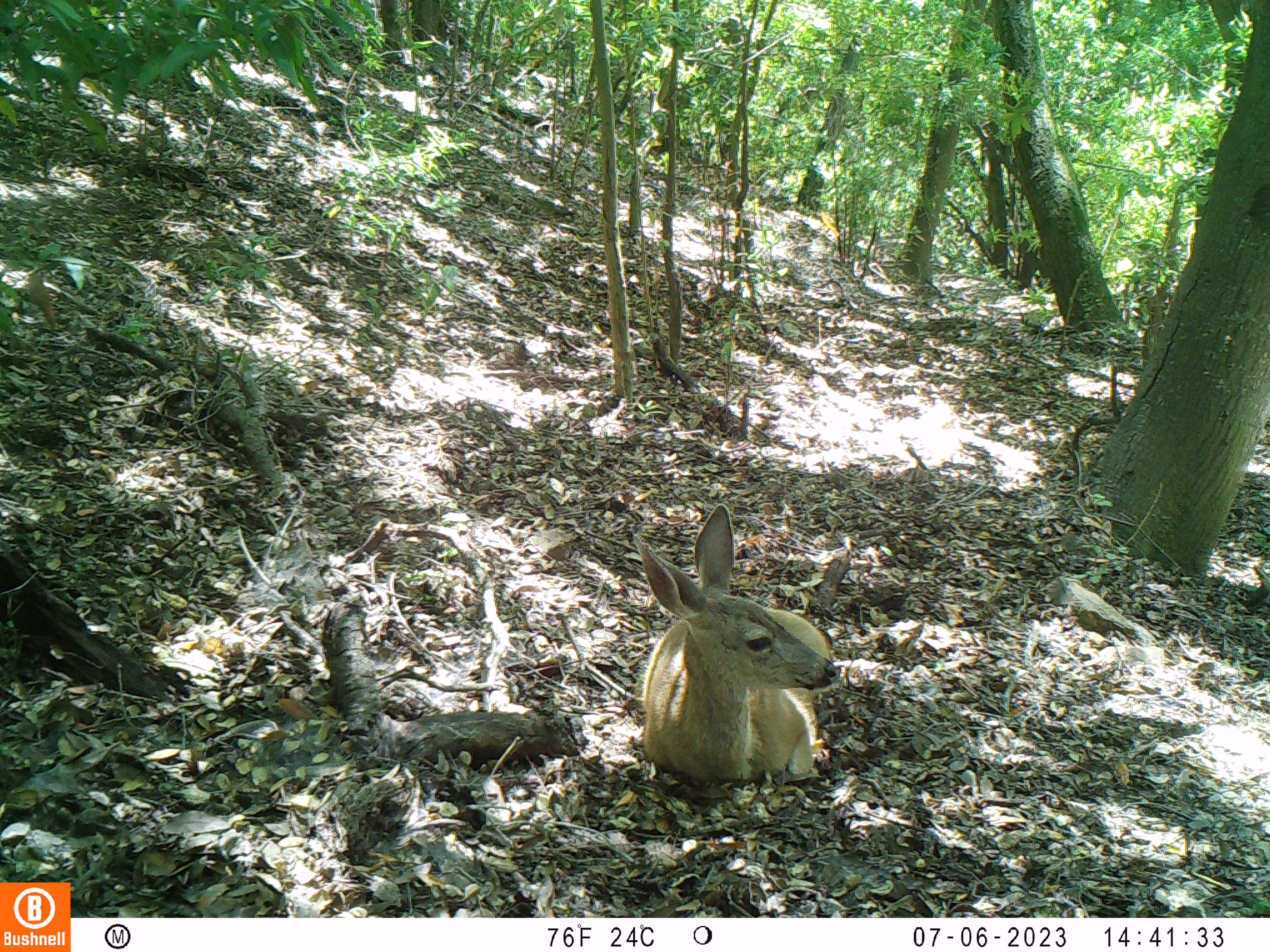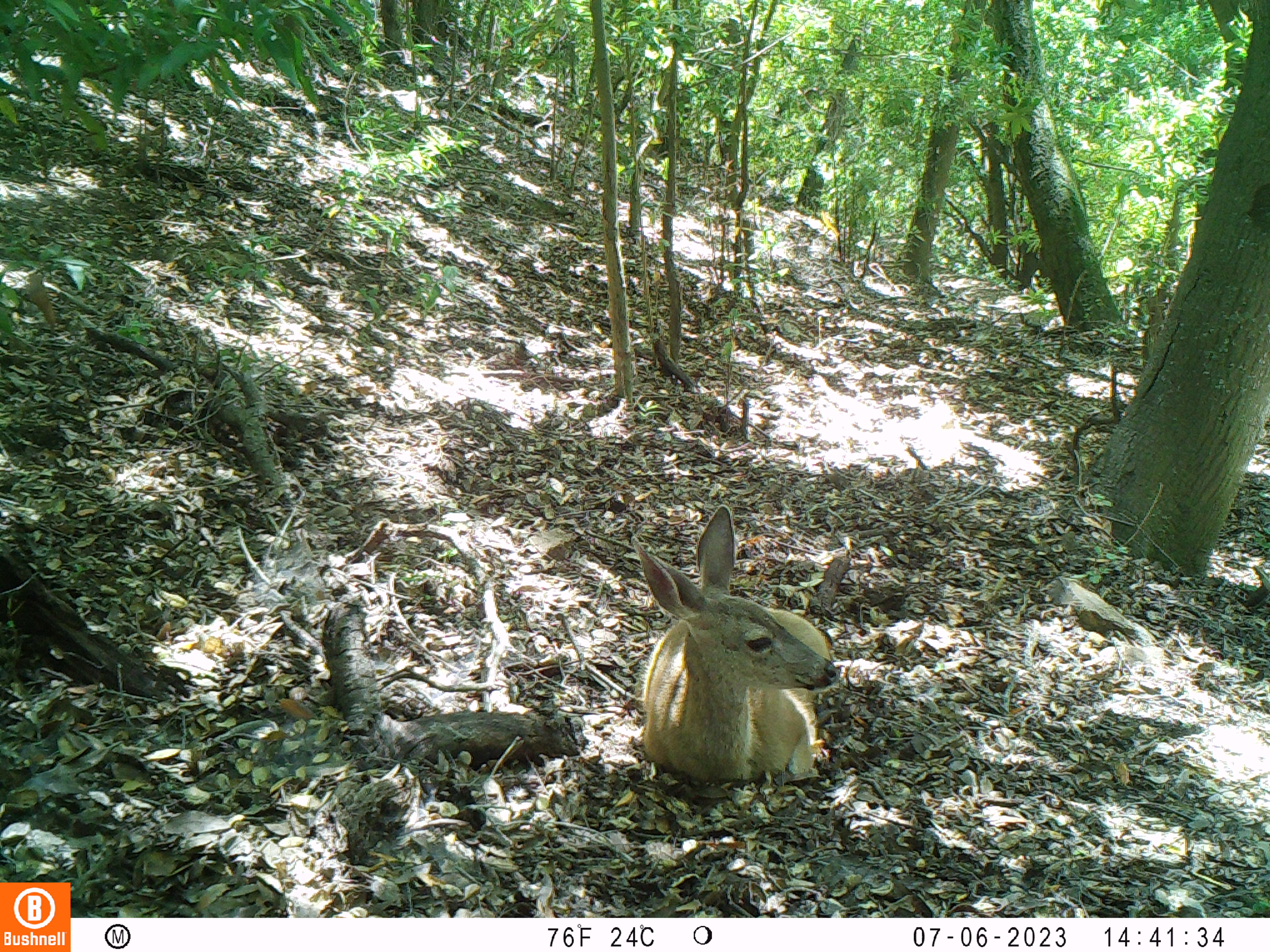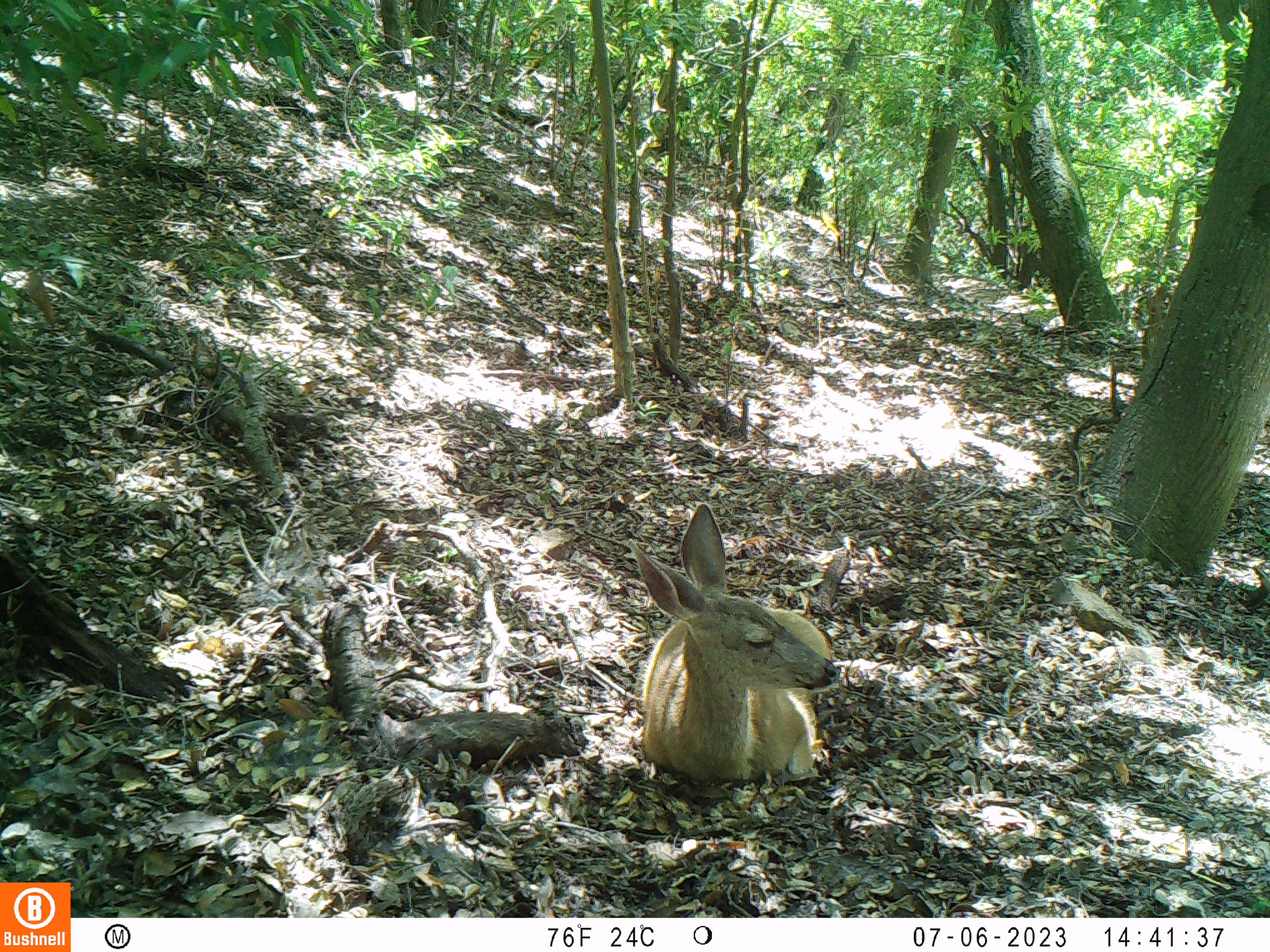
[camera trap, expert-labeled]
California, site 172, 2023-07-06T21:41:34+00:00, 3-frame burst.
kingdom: Animalia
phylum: Chordata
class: Mammalia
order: Artiodactyla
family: Cervidae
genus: Odocoileus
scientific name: Odocoileus hemionus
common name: mule deer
Mule deer (Odocoileus hemionus).